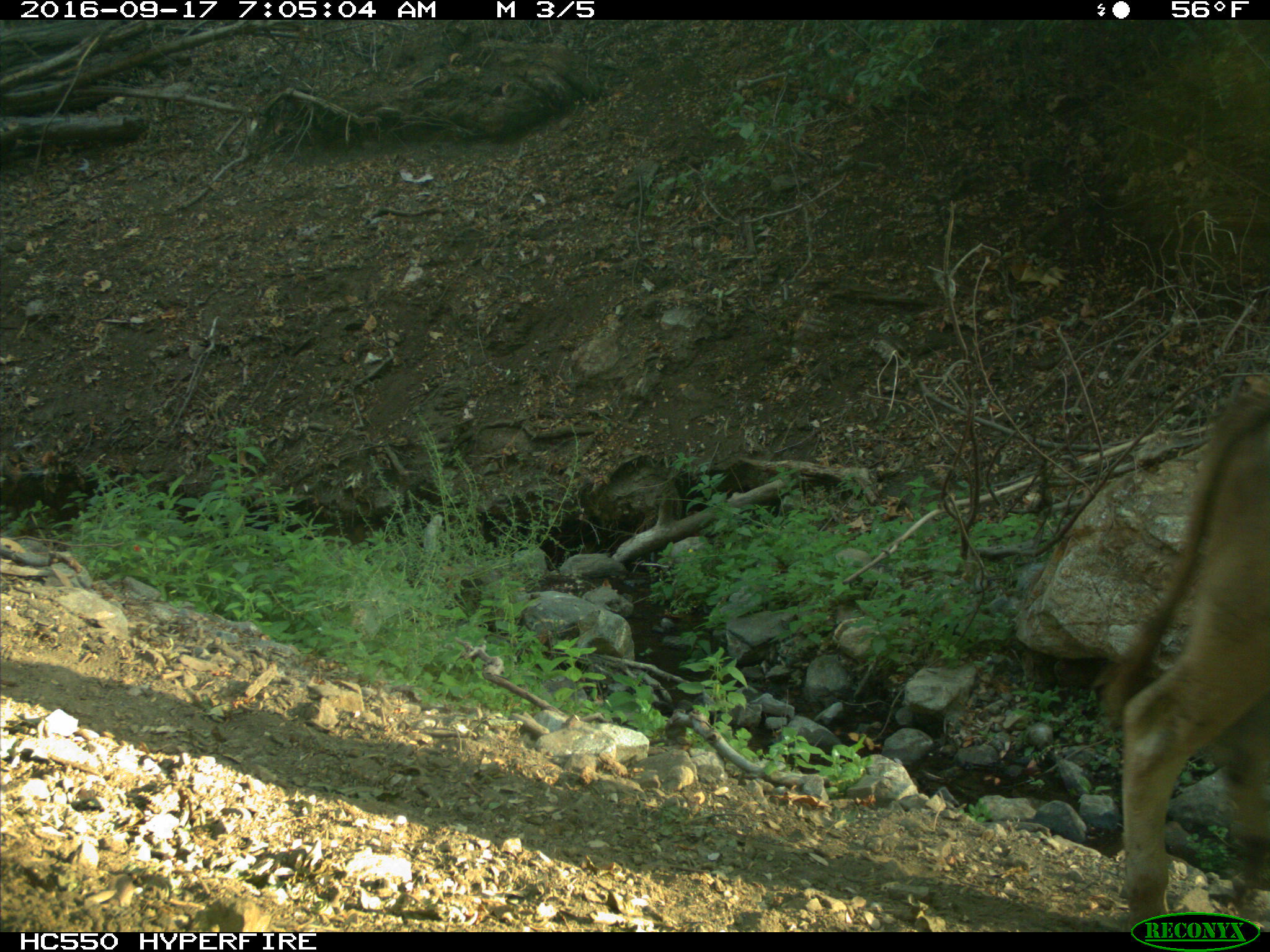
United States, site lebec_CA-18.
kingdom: Animalia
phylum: Chordata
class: Mammalia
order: Artiodactyla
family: Bovidae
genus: Bos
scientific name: Bos taurus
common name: domestic cow